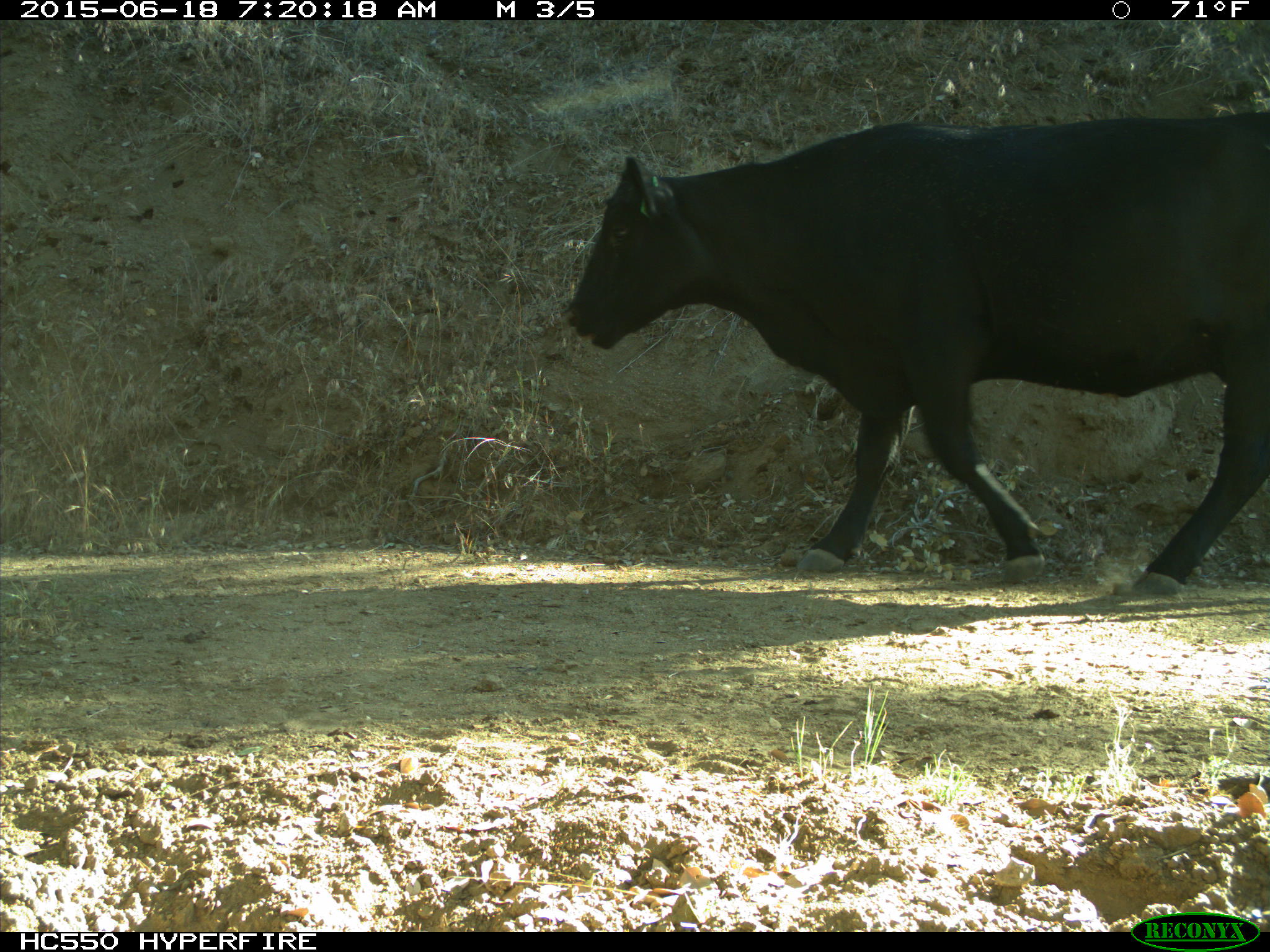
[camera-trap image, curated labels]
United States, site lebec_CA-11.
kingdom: Animalia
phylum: Chordata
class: Mammalia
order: Artiodactyla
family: Bovidae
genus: Bos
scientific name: Bos taurus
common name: domestic cow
Bos taurus (domestic cow).